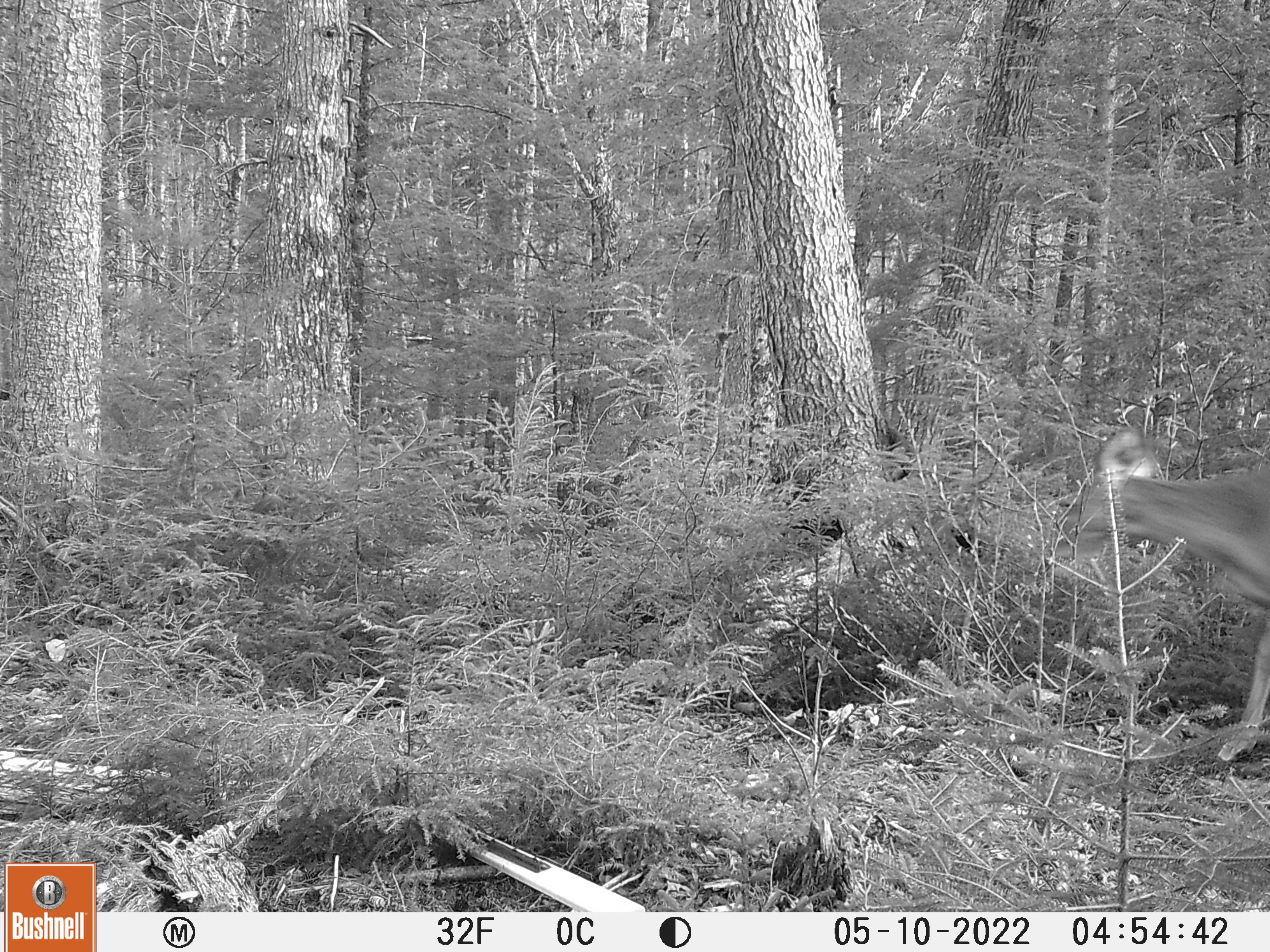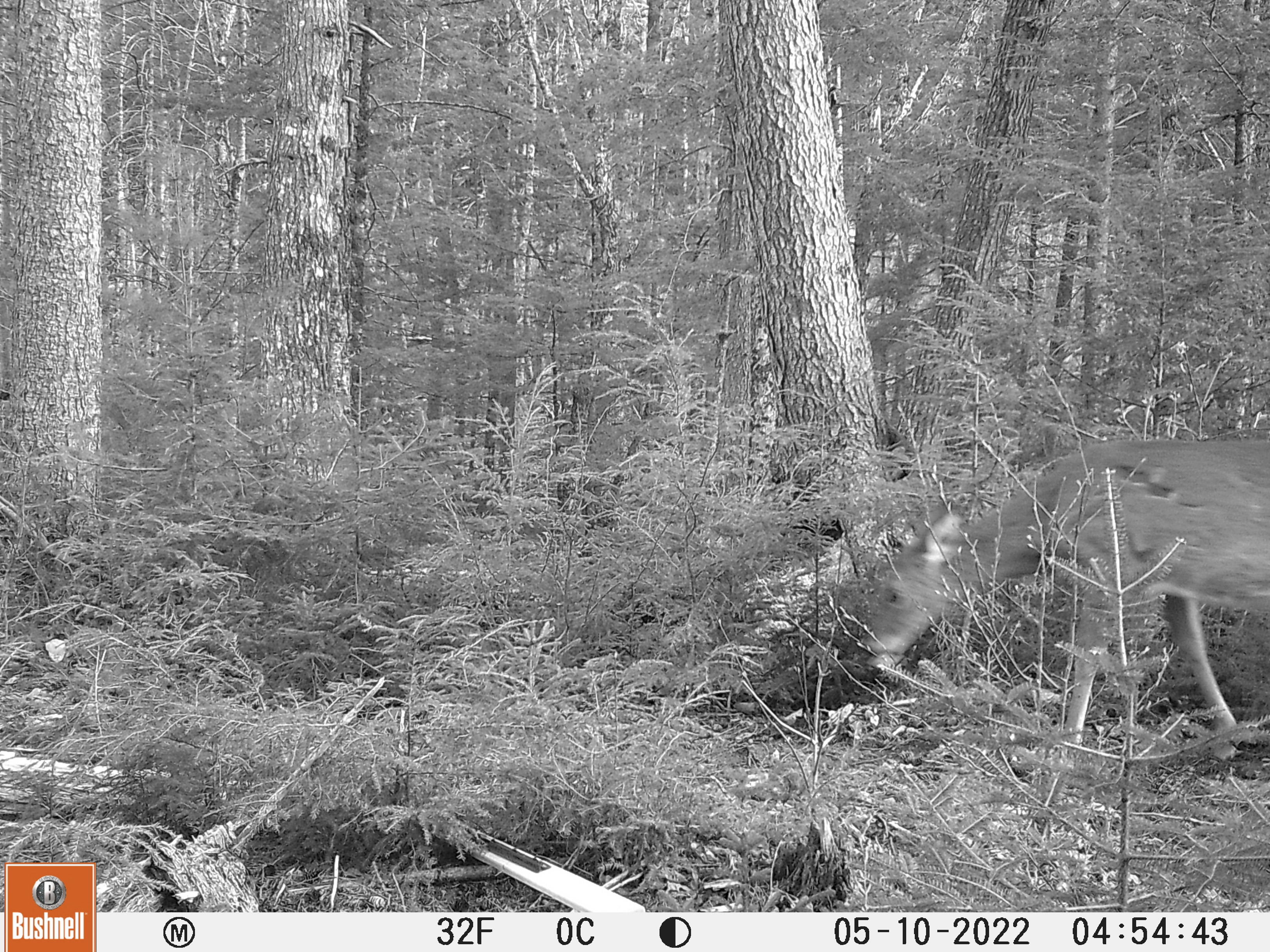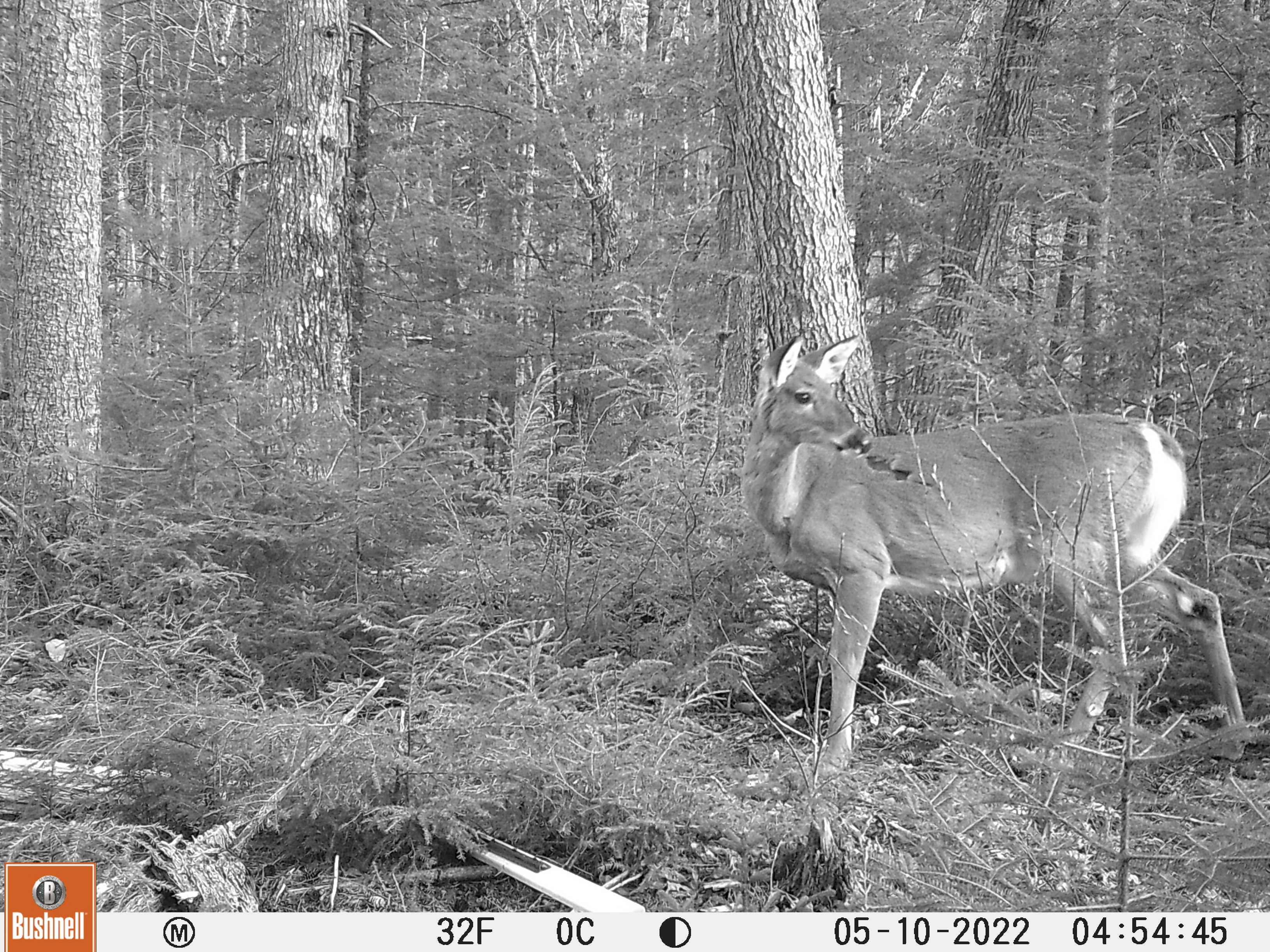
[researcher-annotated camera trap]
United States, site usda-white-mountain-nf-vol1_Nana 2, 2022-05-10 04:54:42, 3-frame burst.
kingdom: Animalia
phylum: Chordata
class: Mammalia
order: Artiodactyla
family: Cervidae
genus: Odocoileus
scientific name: Odocoileus virginianus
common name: white-tailed deer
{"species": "white-tailed deer (Odocoileus virginianus)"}